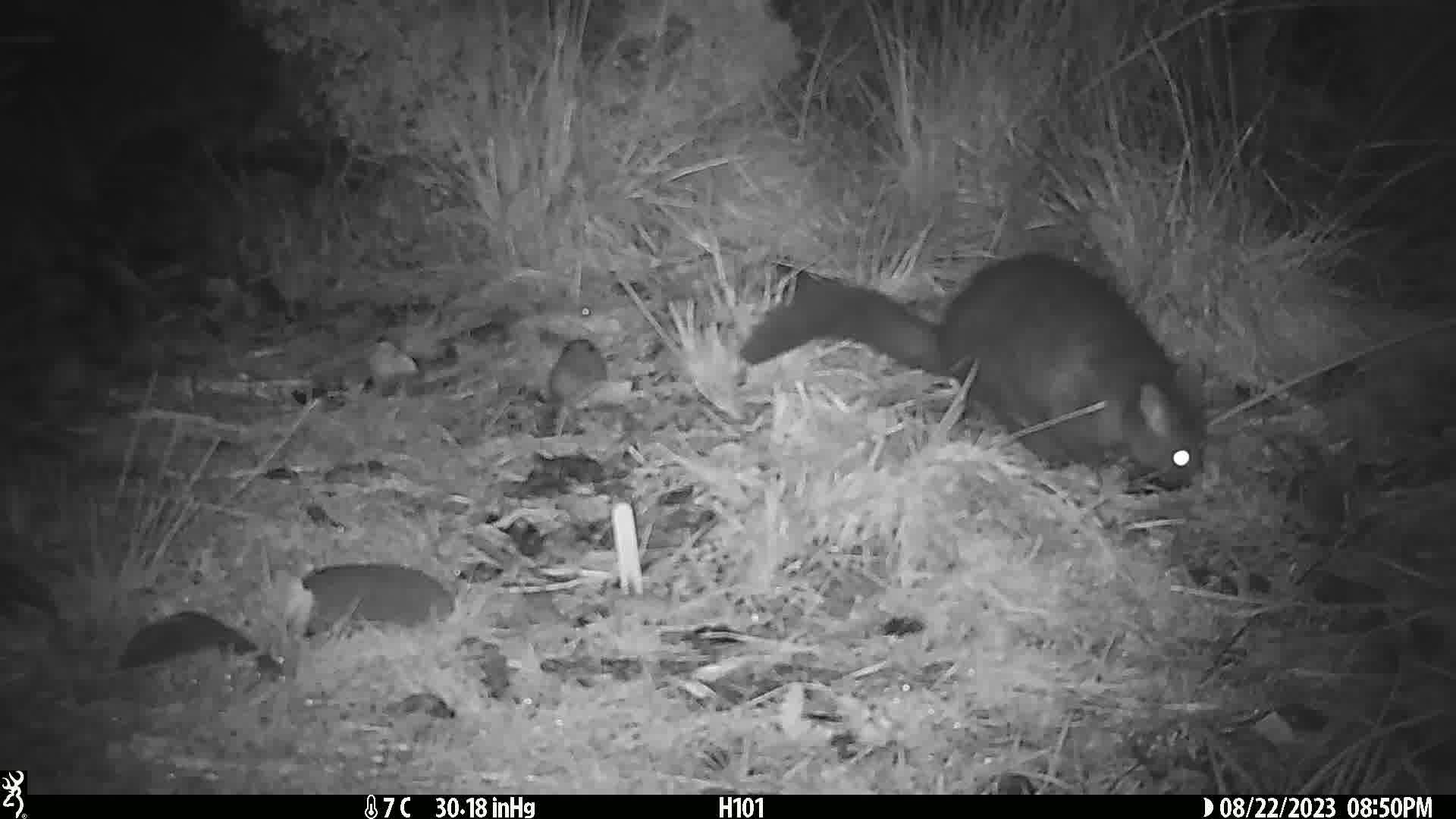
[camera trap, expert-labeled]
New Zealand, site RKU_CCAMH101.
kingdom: Animalia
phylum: Chordata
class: Mammalia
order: Diprotodontia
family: Phalangeridae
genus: Trichosurus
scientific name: Trichosurus vulpecula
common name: common brushtail possum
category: possum